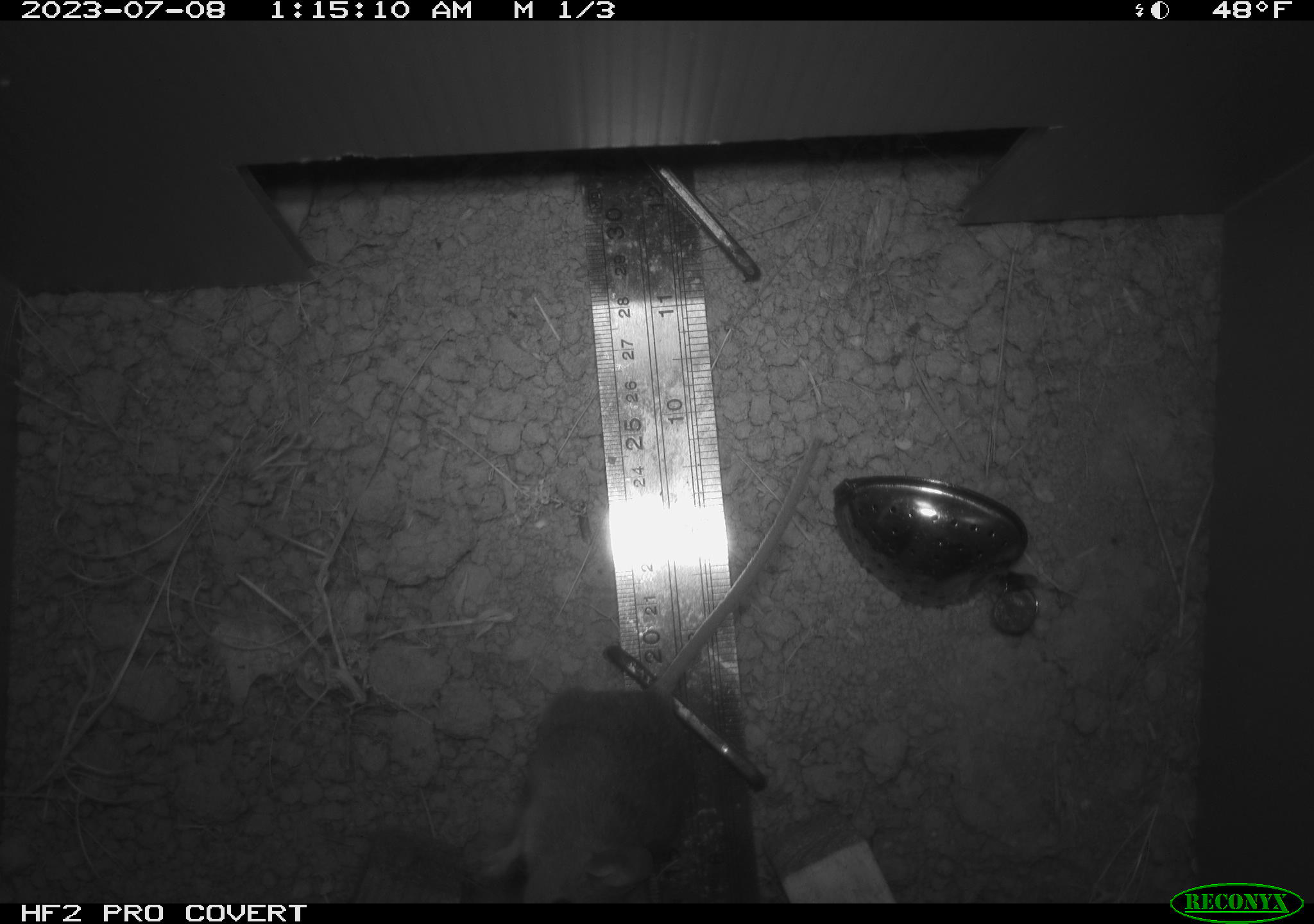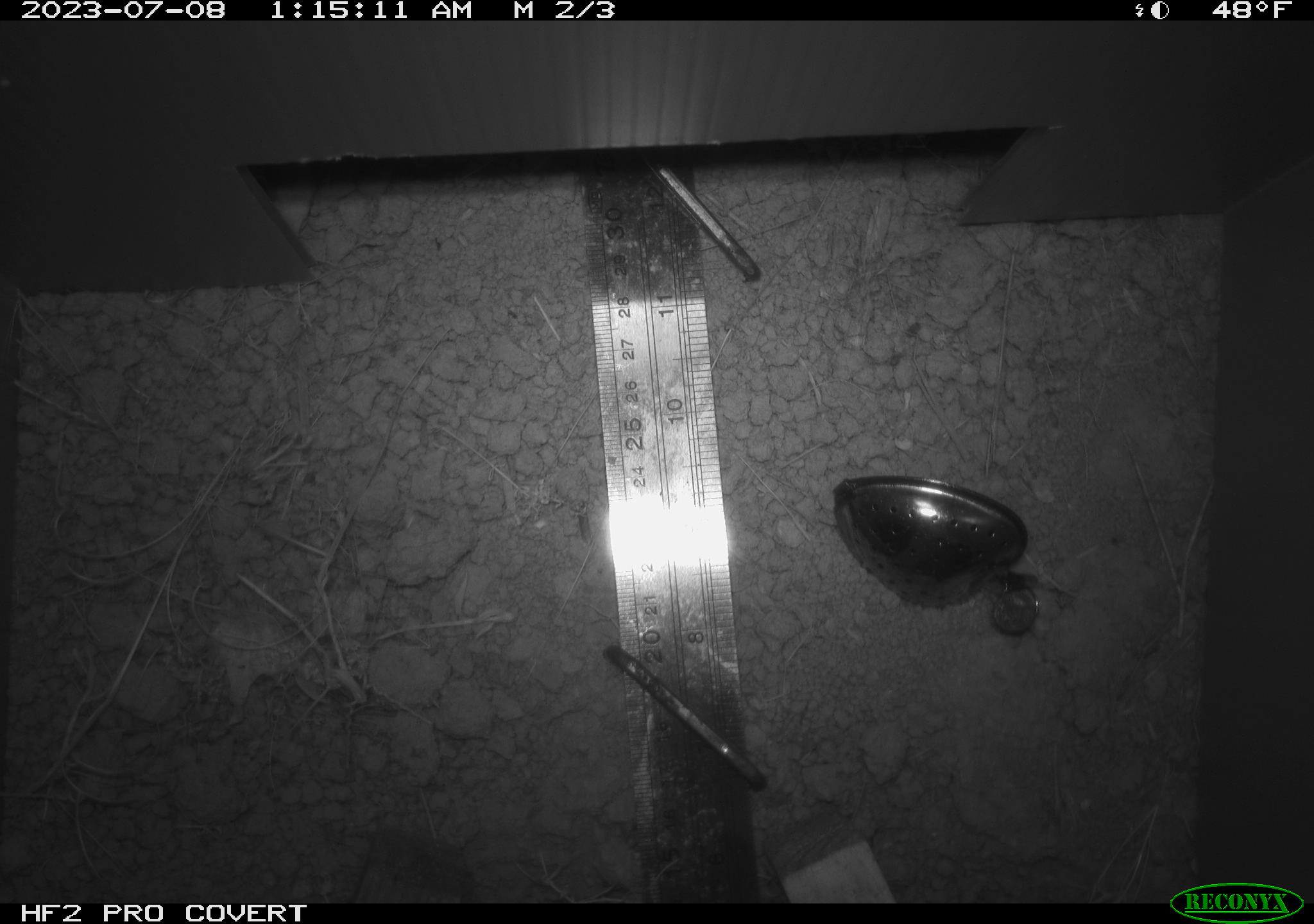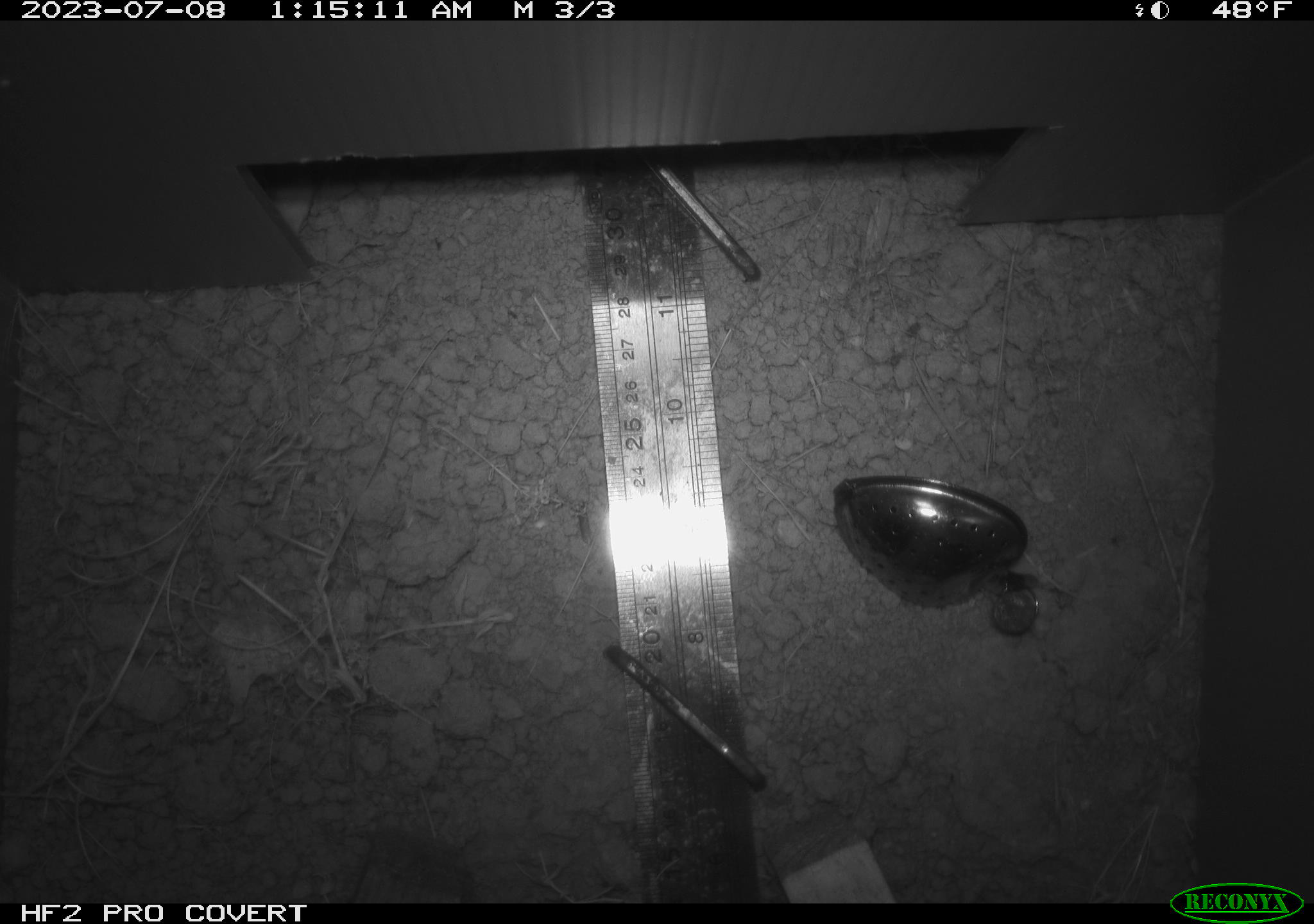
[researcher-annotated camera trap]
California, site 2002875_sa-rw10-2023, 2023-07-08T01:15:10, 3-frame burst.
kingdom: Animalia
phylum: Chordata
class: Mammalia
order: Rodentia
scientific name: Rodentia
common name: rodent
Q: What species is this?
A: Rodent (Rodentia).